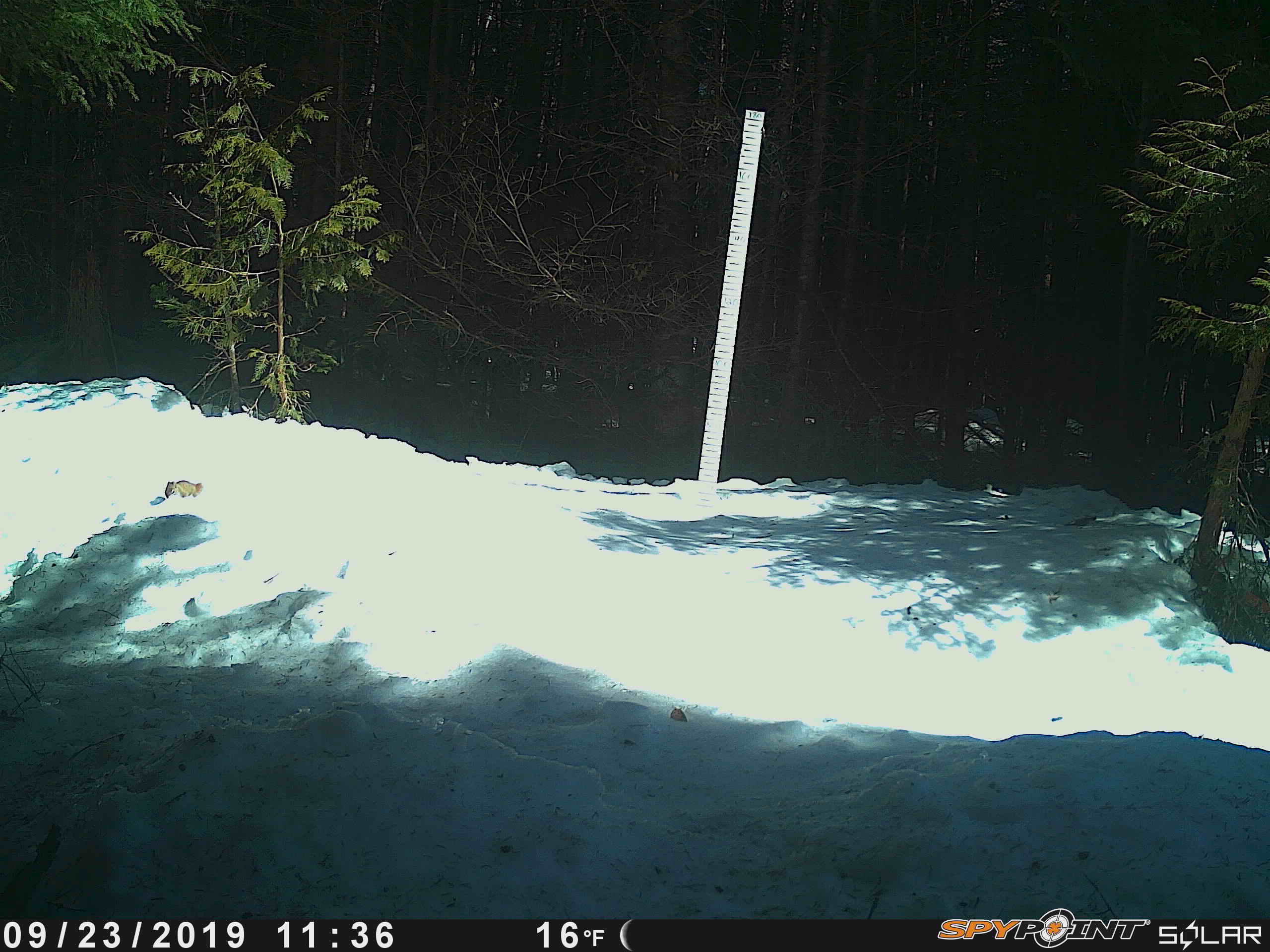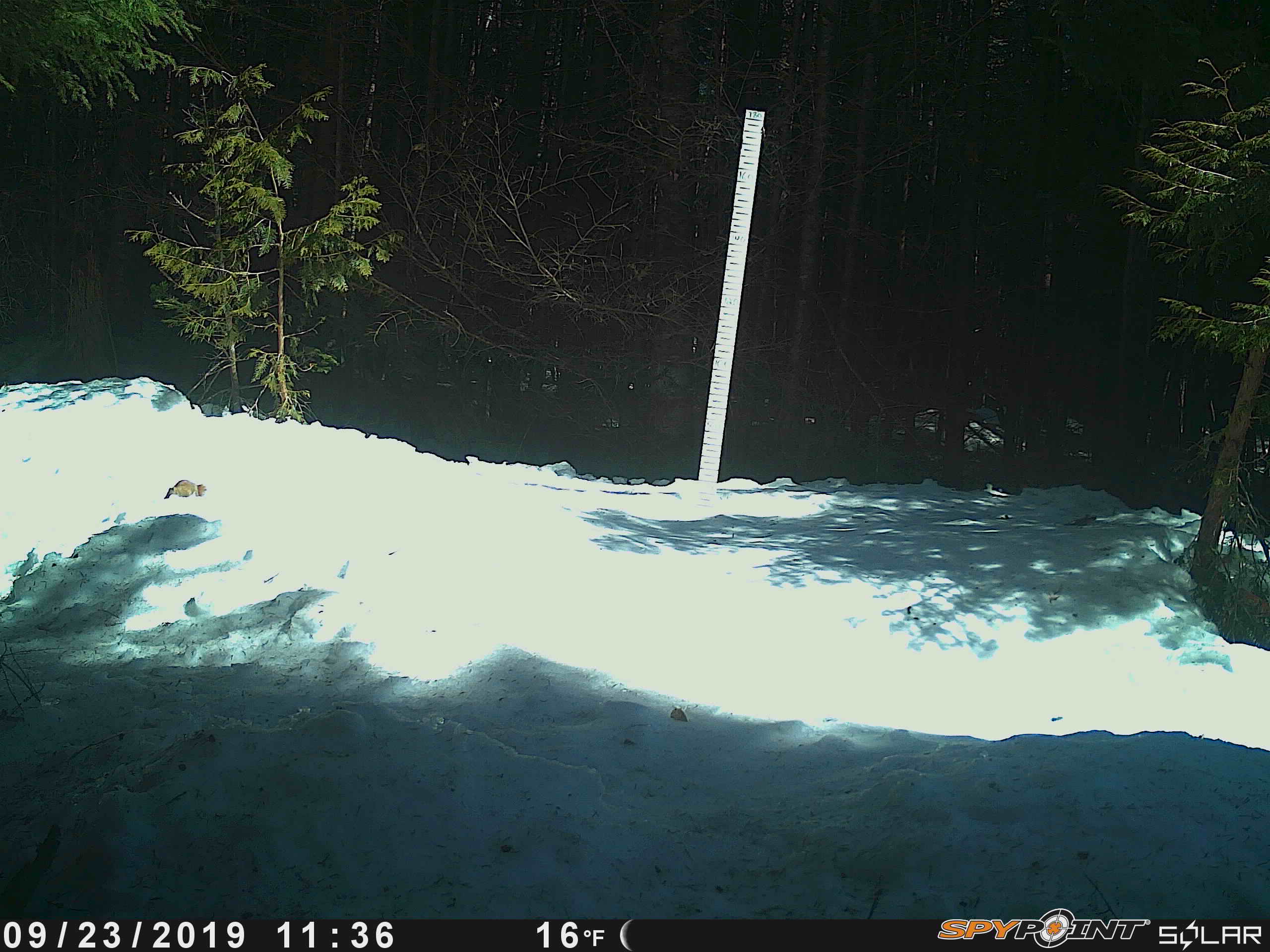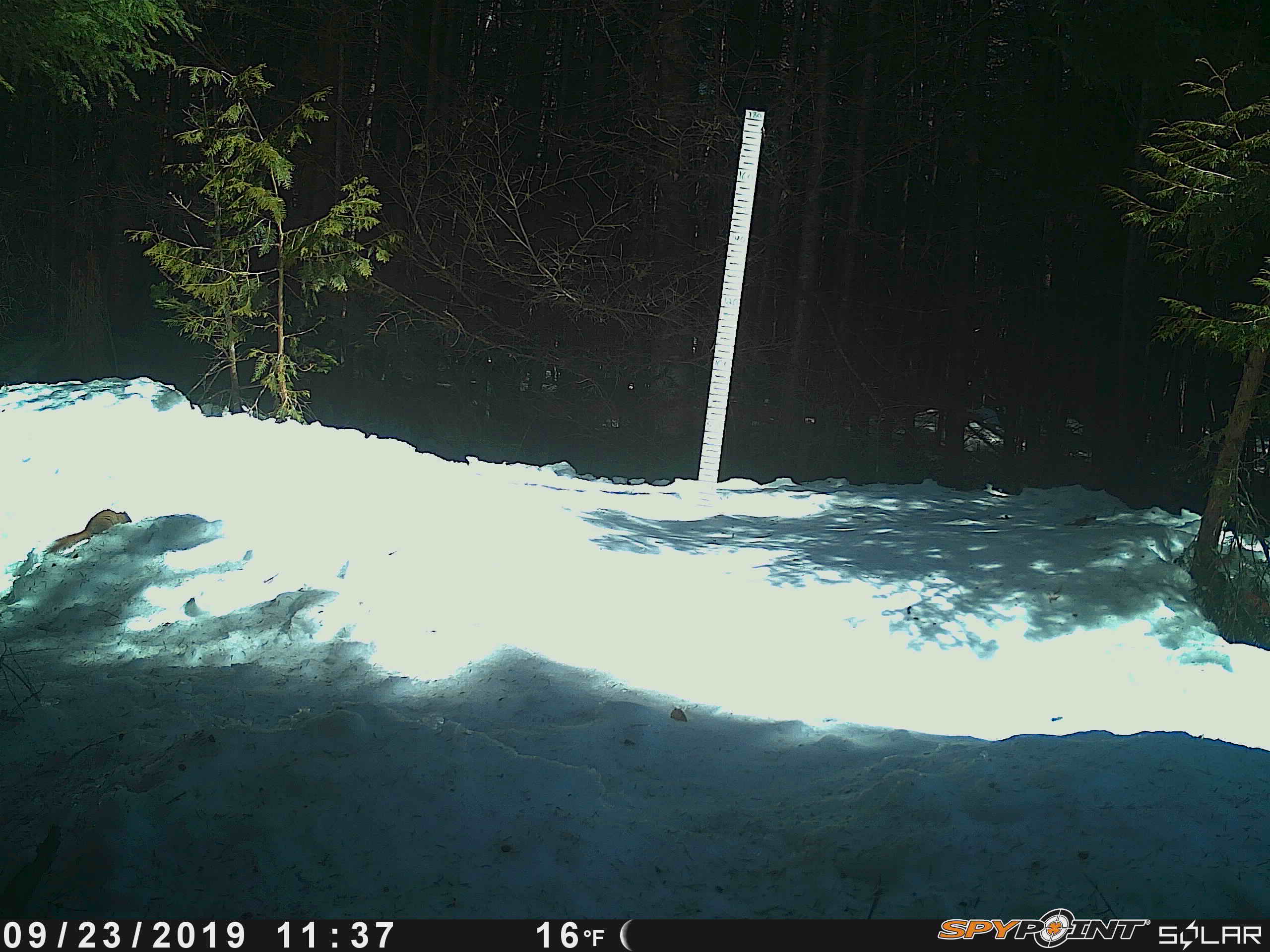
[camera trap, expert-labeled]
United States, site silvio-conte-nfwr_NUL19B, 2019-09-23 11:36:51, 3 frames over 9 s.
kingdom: Animalia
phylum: Chordata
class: Mammalia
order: Rodentia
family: Sciuridae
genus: Tamiasciurus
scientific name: Tamiasciurus hudsonicus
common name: red squirrel